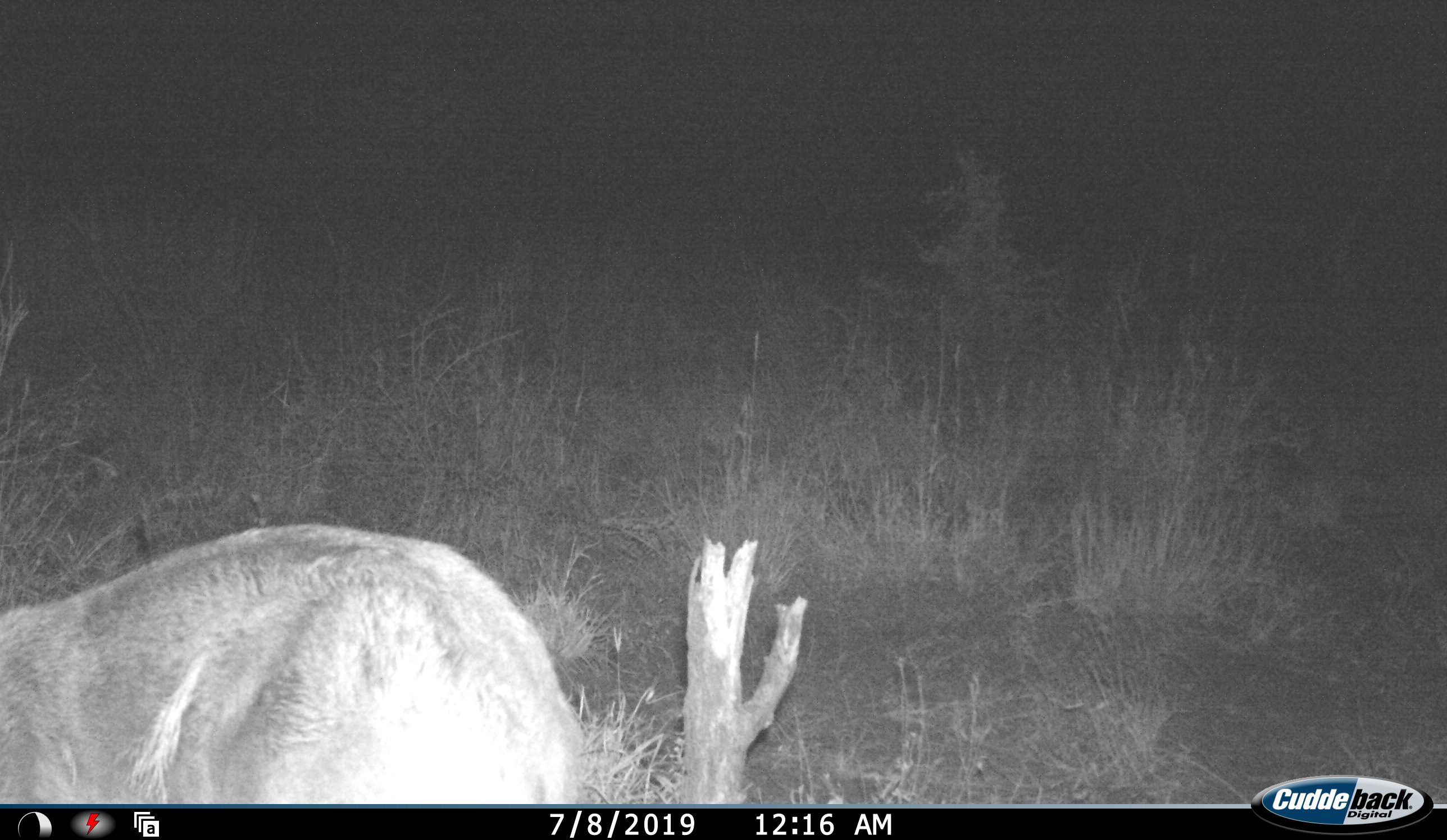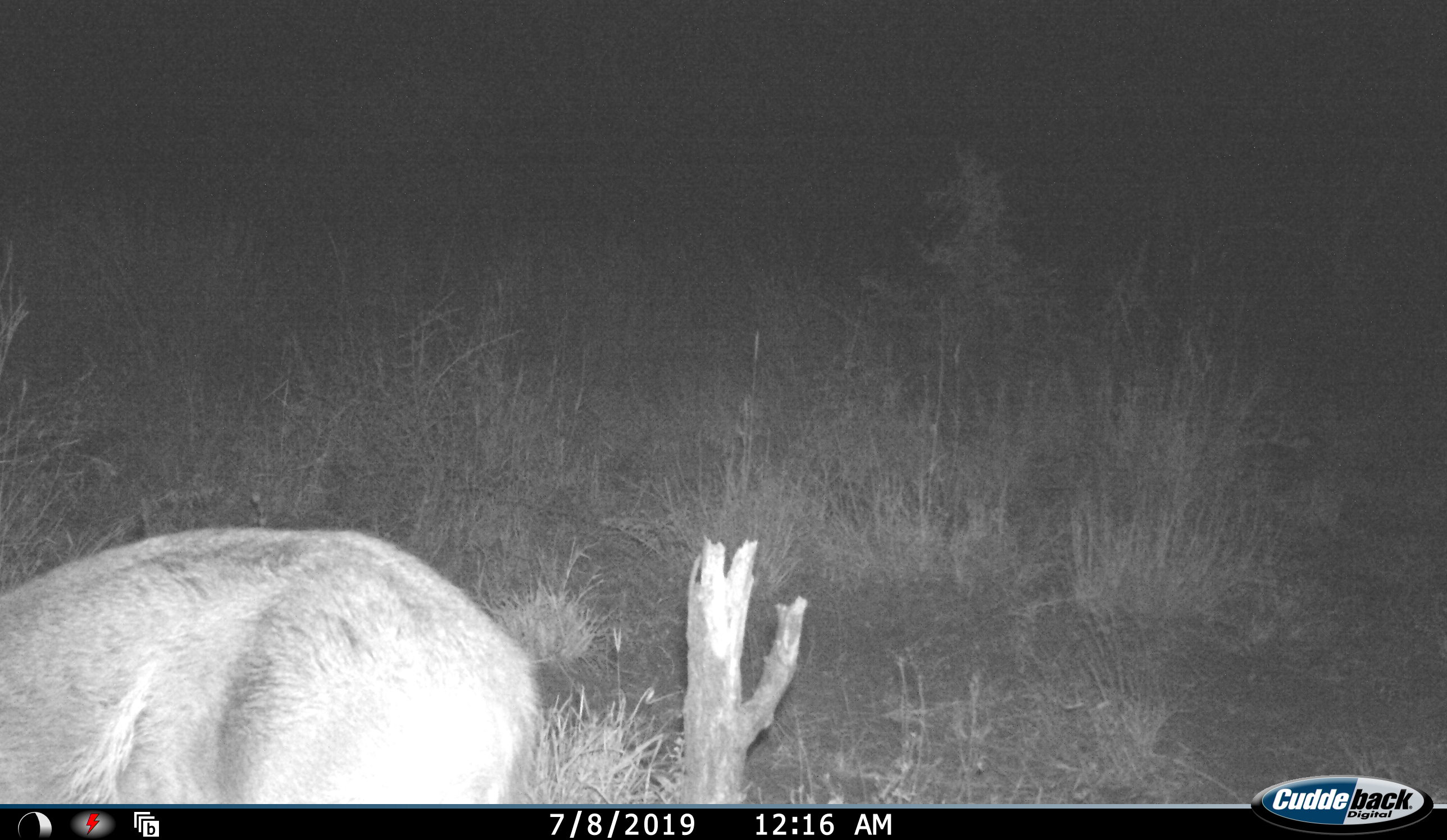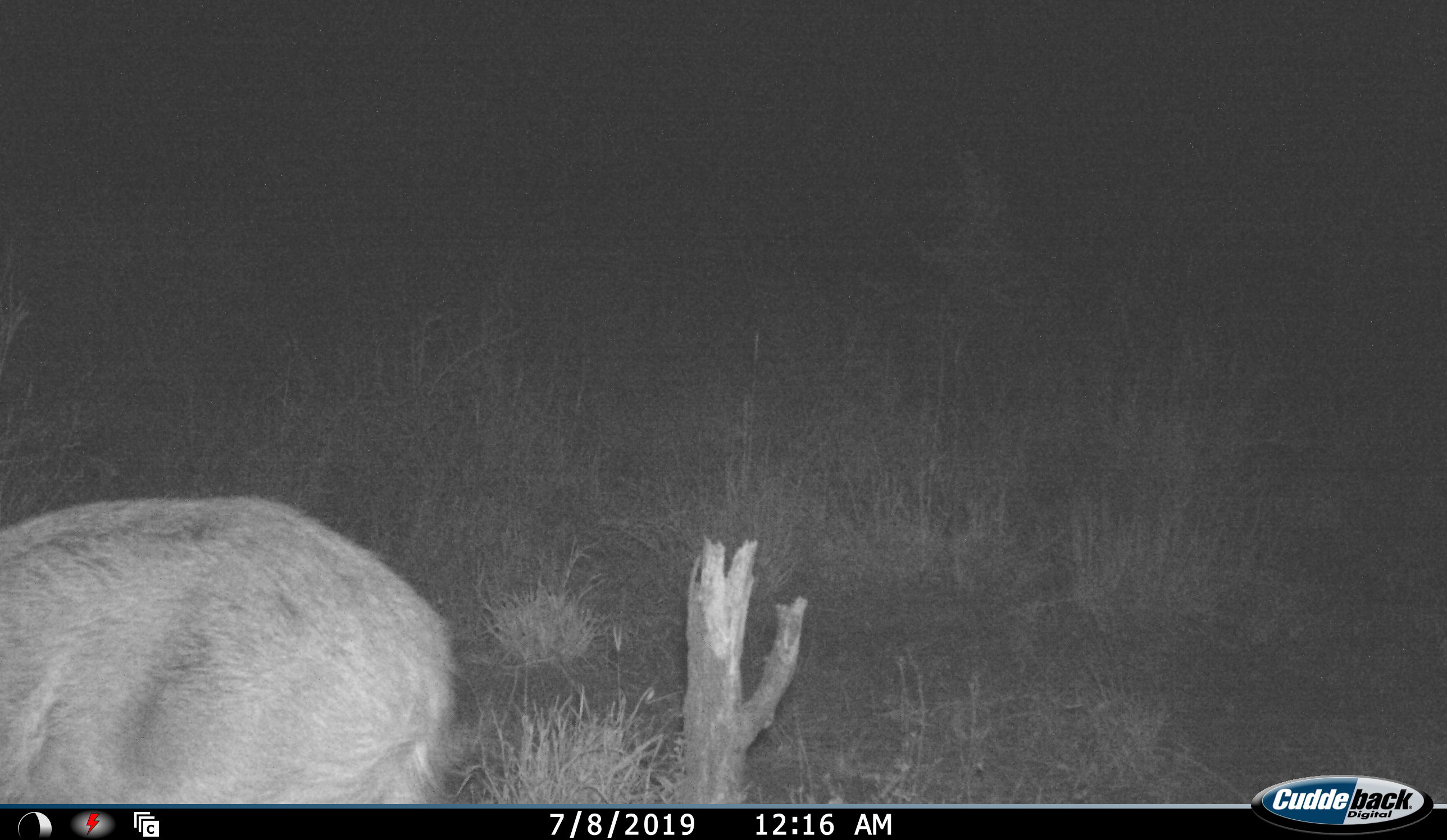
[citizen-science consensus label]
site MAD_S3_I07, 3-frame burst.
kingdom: Animalia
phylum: Chordata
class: Mammalia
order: Artiodactyla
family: Bovidae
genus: Aepyceros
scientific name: Aepyceros melampus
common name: impala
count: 1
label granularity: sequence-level